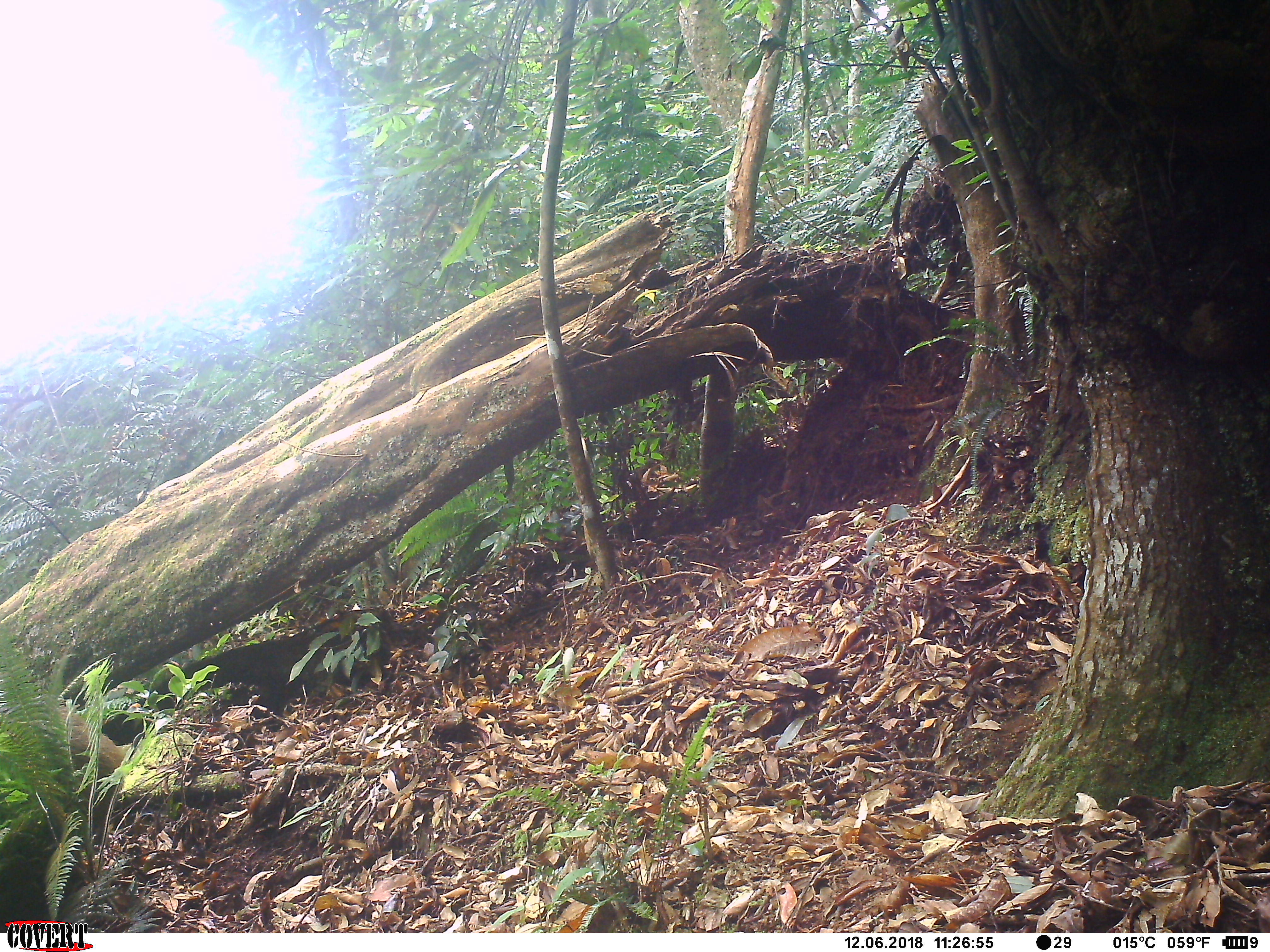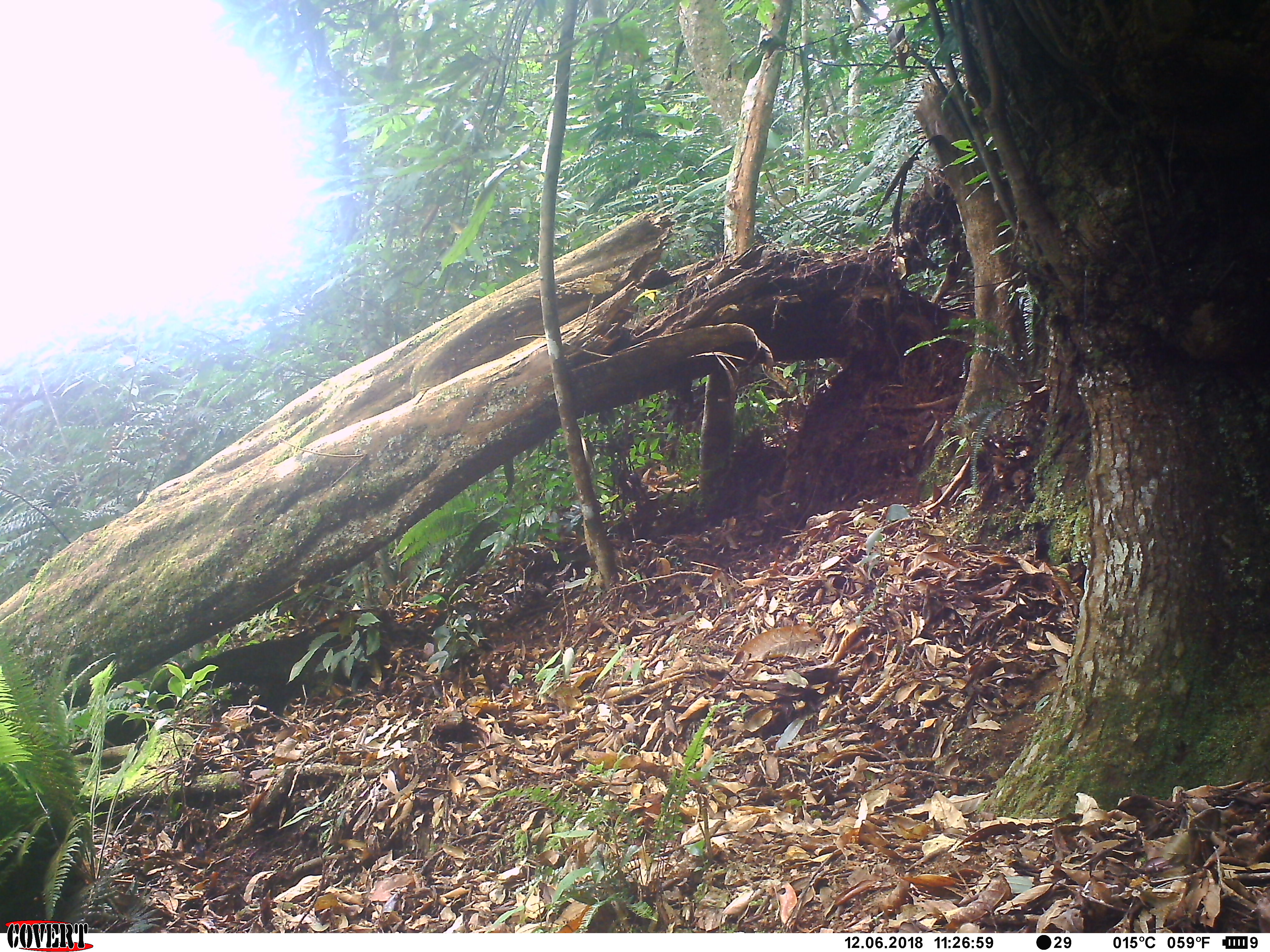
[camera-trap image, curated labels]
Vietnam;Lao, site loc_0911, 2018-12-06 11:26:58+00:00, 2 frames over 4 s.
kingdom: Animalia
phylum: Chordata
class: Mammalia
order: Artiodactyla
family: Suidae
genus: Sus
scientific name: Sus scrofa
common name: eurasian wild pig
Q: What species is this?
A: Eurasian wild pig (Sus scrofa).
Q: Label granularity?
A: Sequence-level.